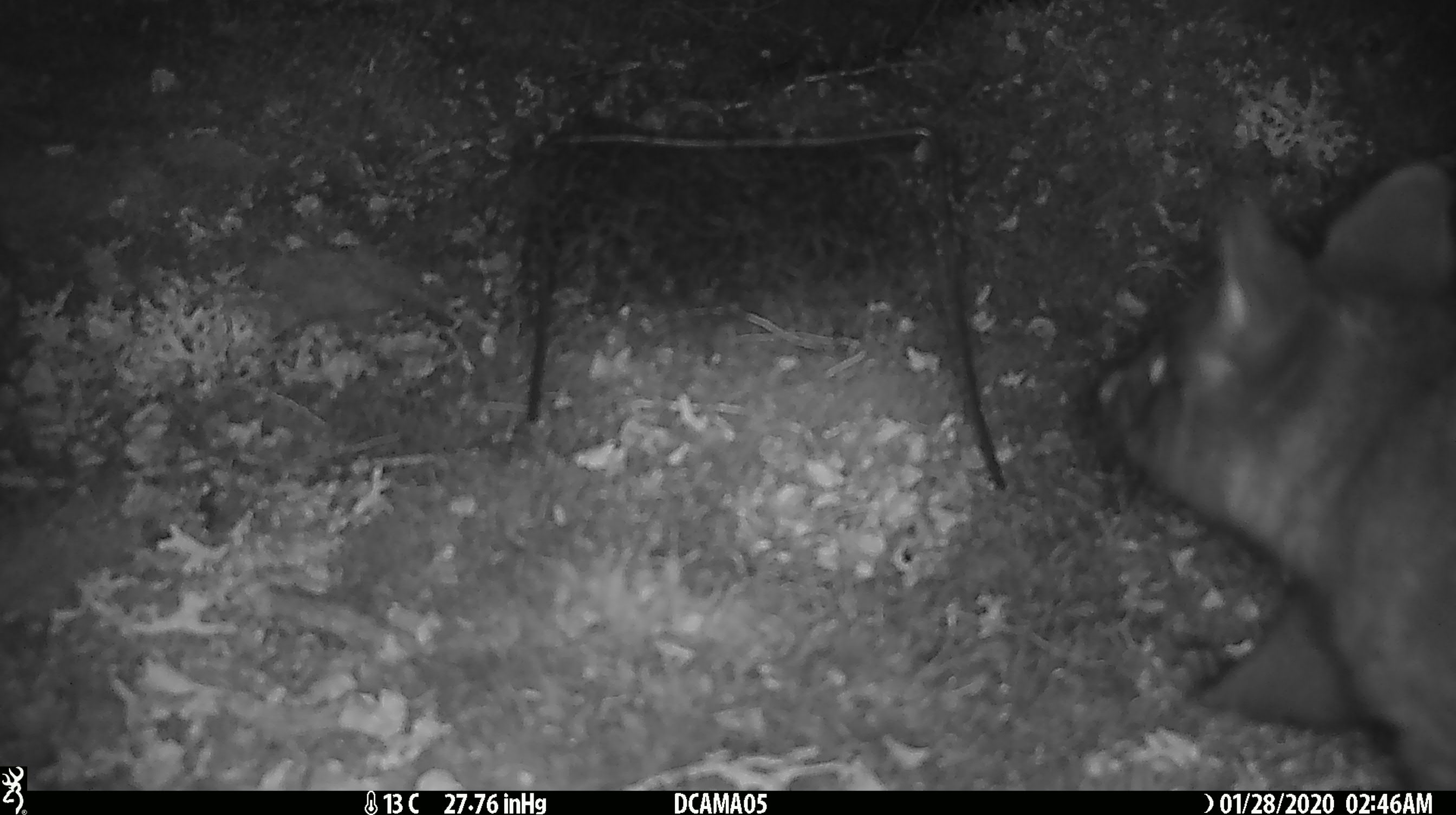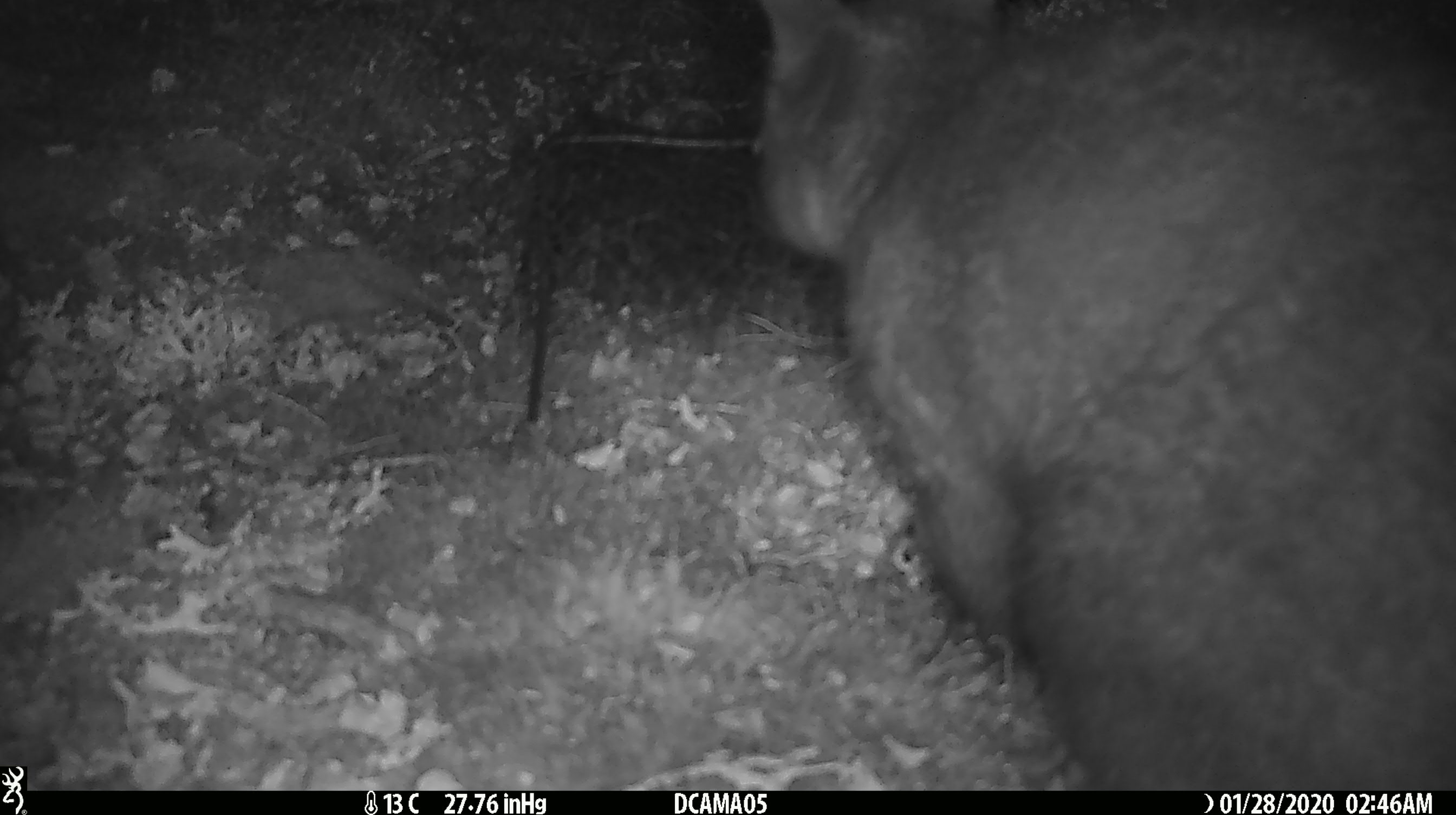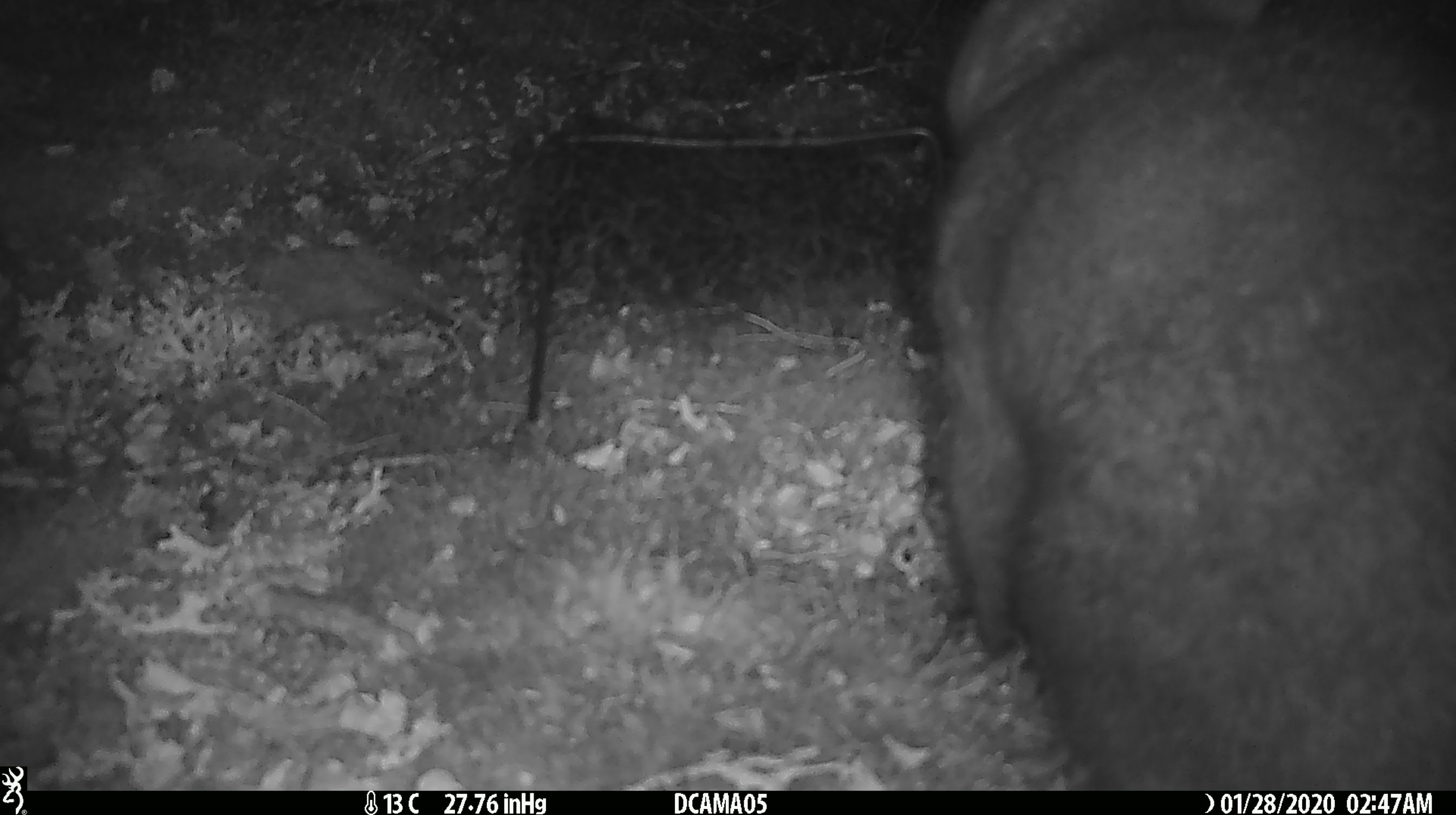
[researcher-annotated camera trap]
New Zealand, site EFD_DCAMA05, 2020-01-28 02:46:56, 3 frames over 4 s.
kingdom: Animalia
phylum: Chordata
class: Mammalia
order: Diprotodontia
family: Phalangeridae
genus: Trichosurus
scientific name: Trichosurus vulpecula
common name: common brushtail possum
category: possum